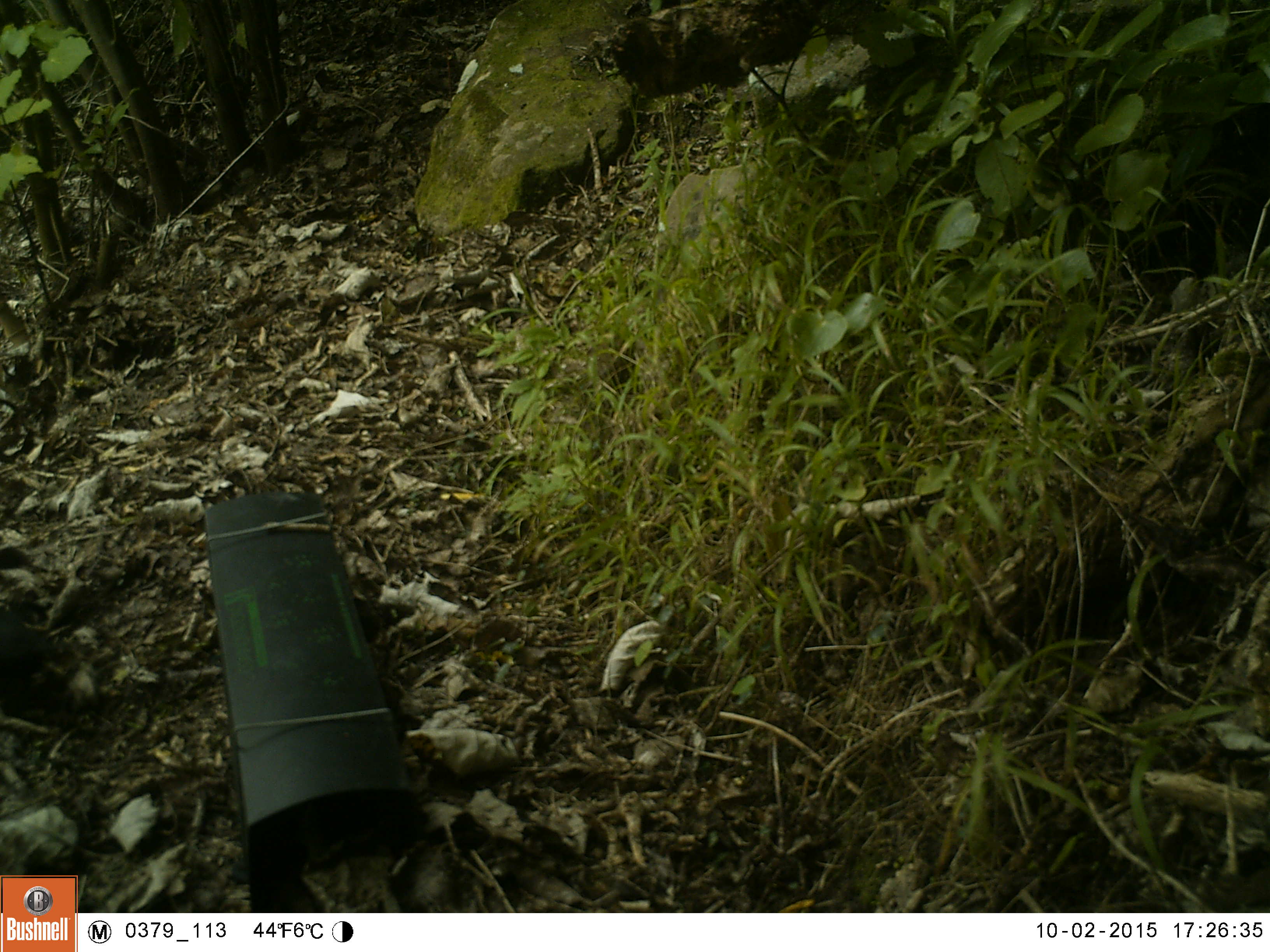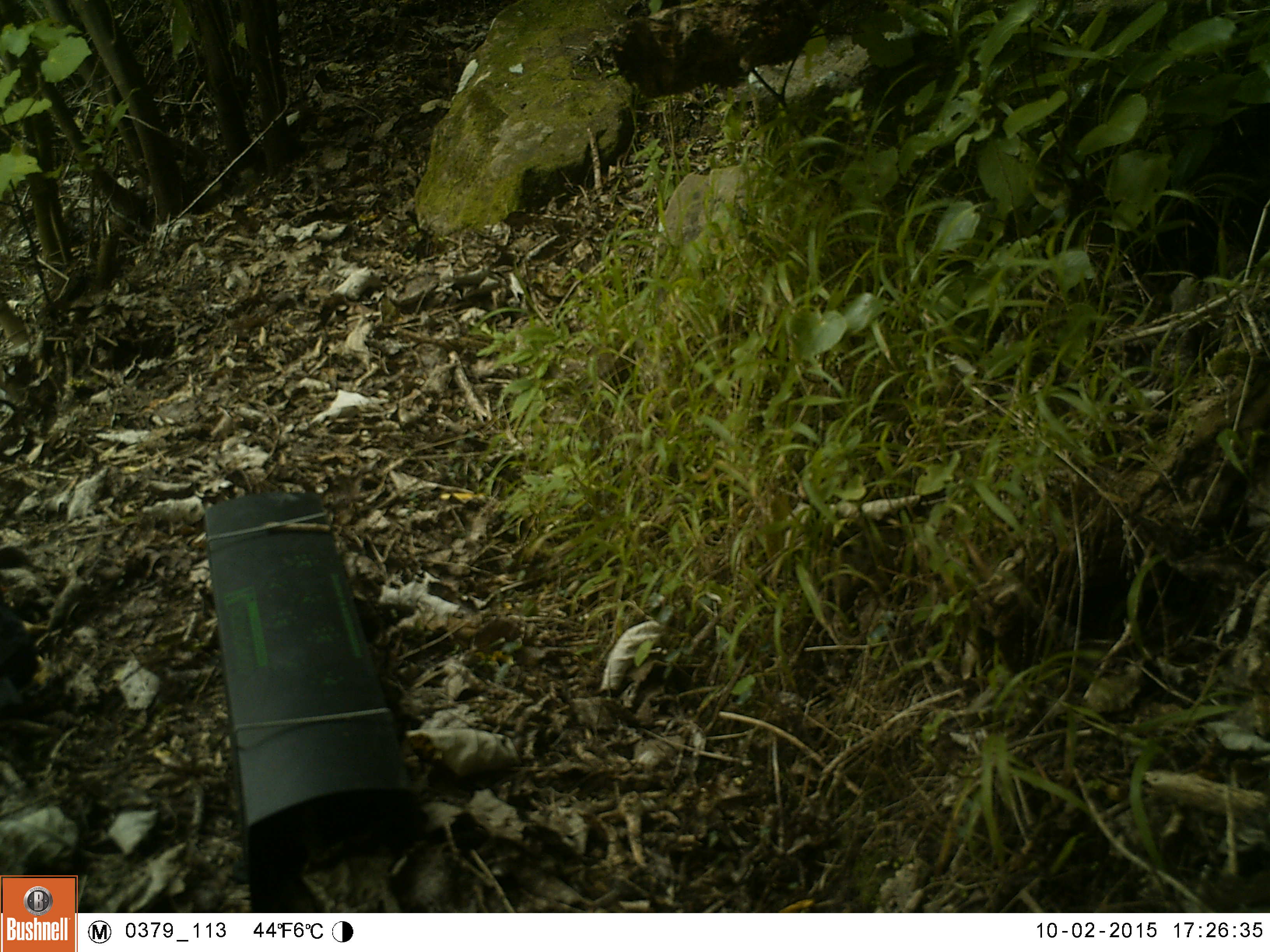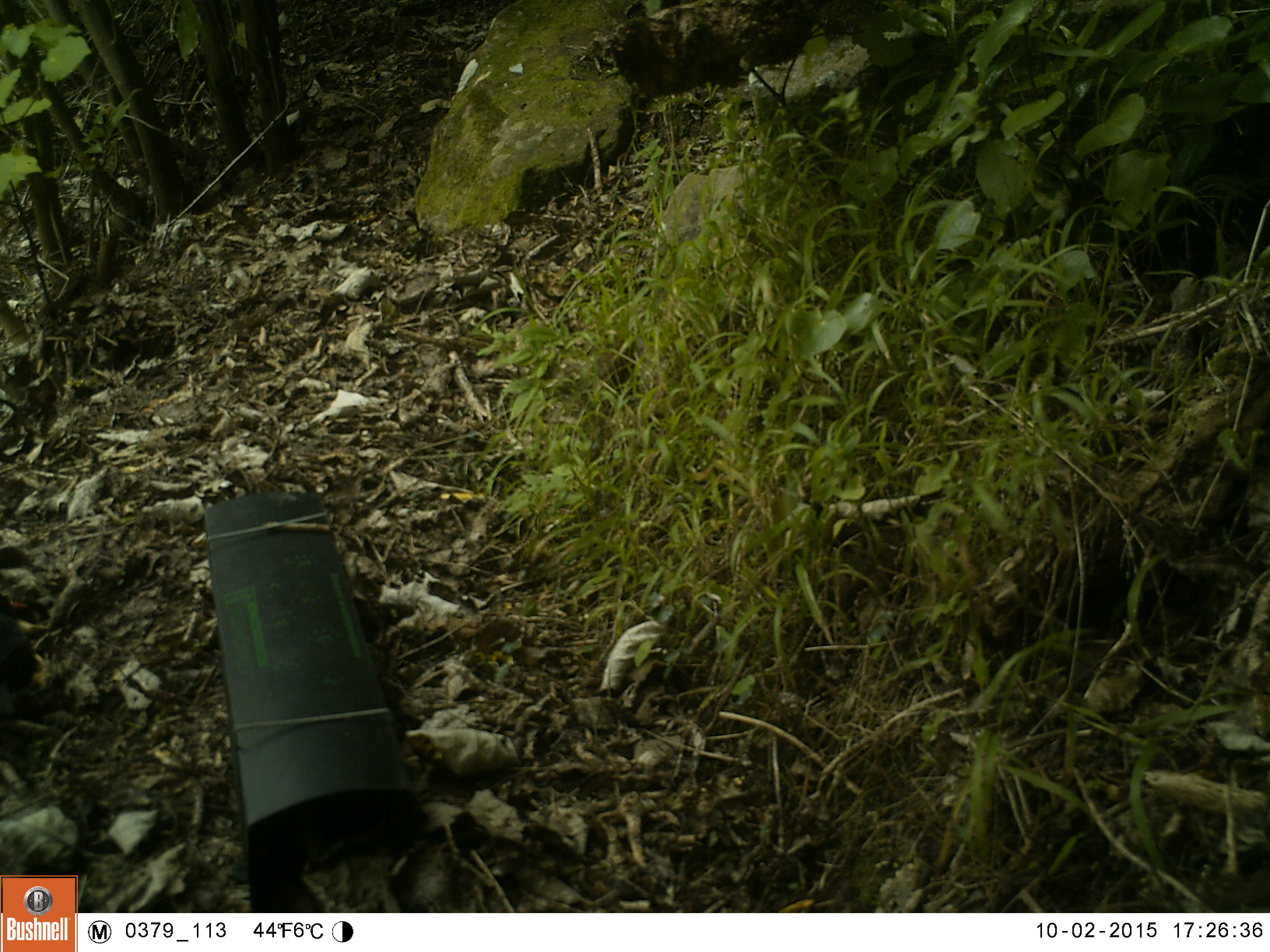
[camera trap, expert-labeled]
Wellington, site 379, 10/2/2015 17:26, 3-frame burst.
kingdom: Animalia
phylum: Chordata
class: Aves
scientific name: Aves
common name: bird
Bird (Aves).